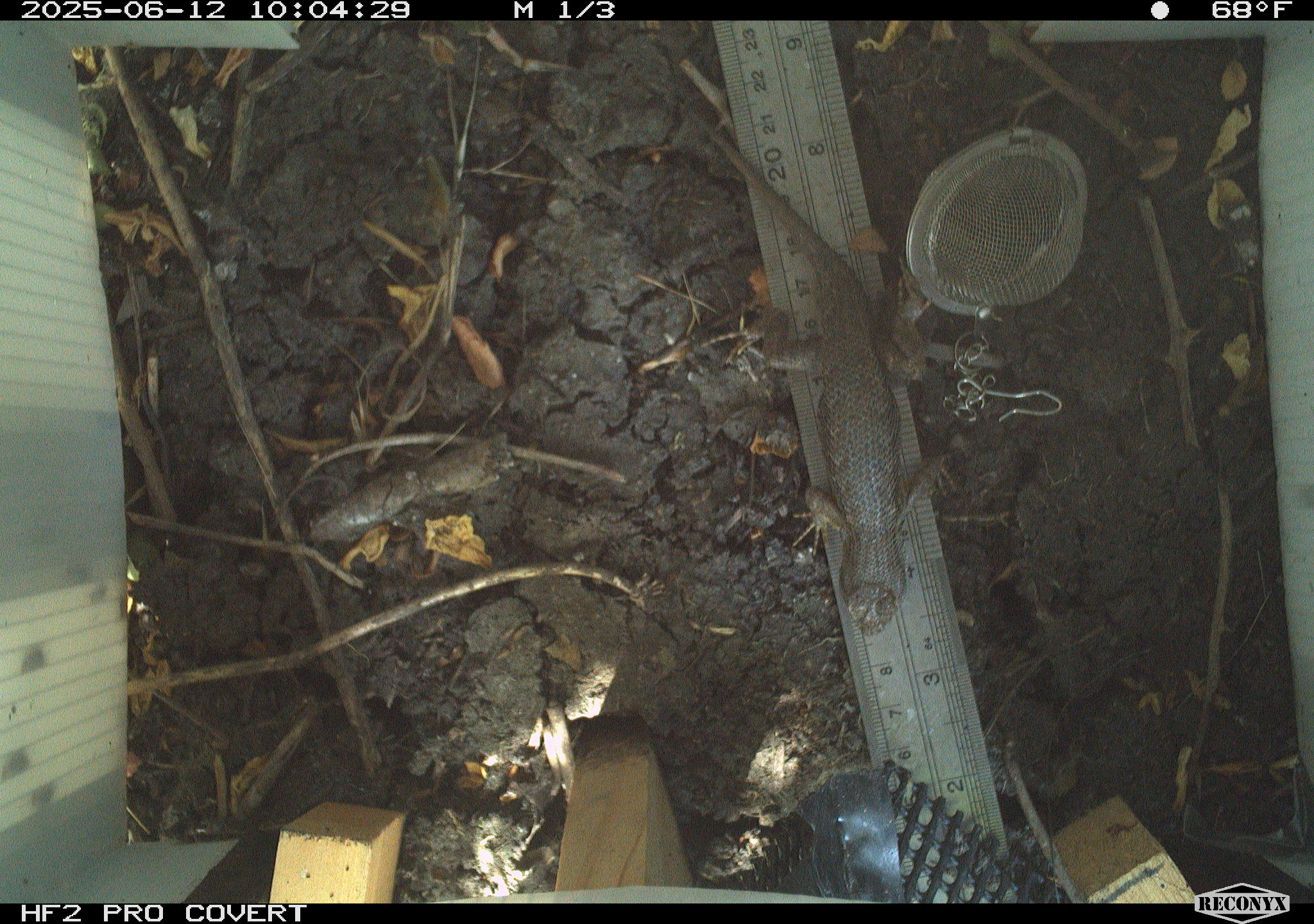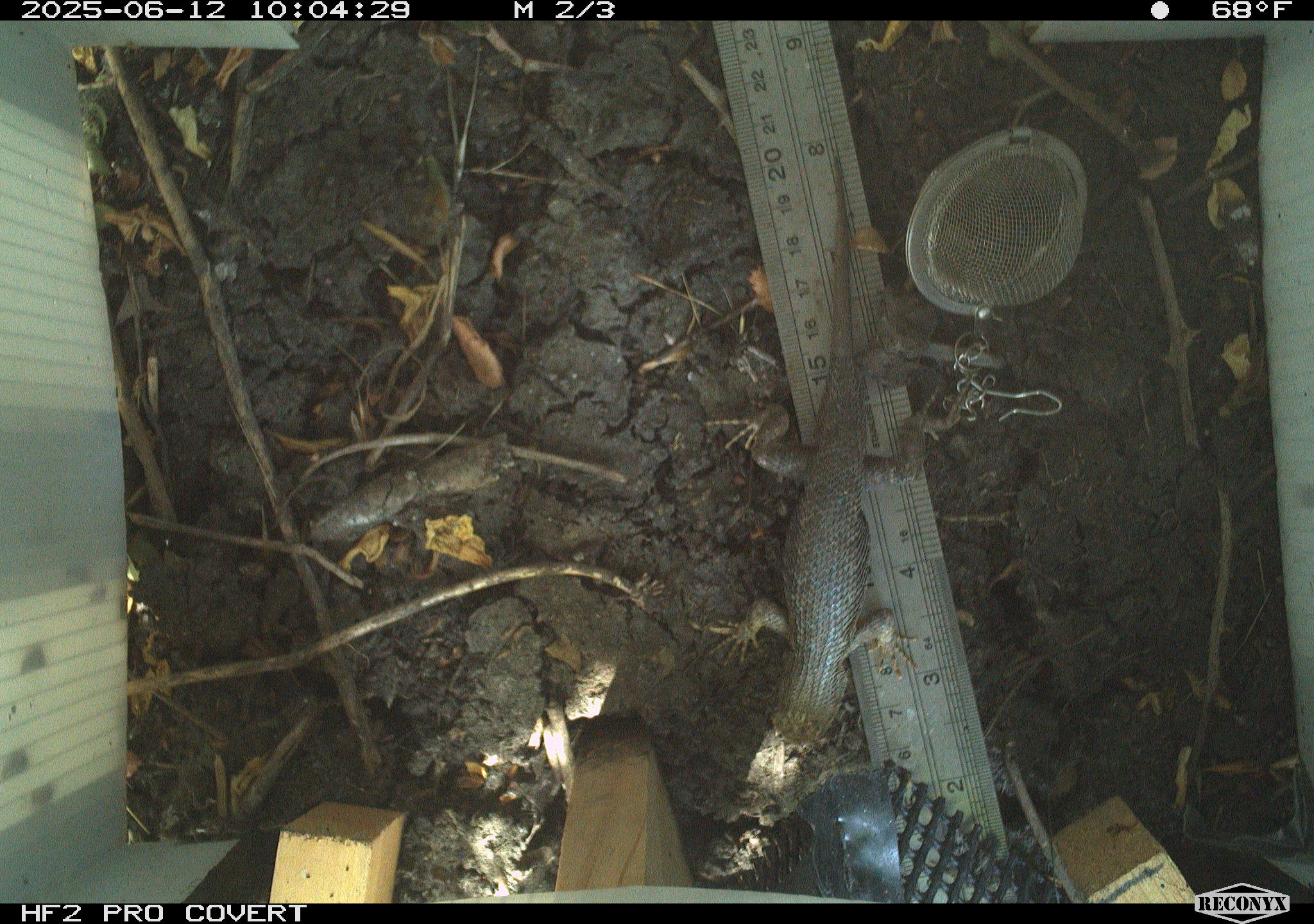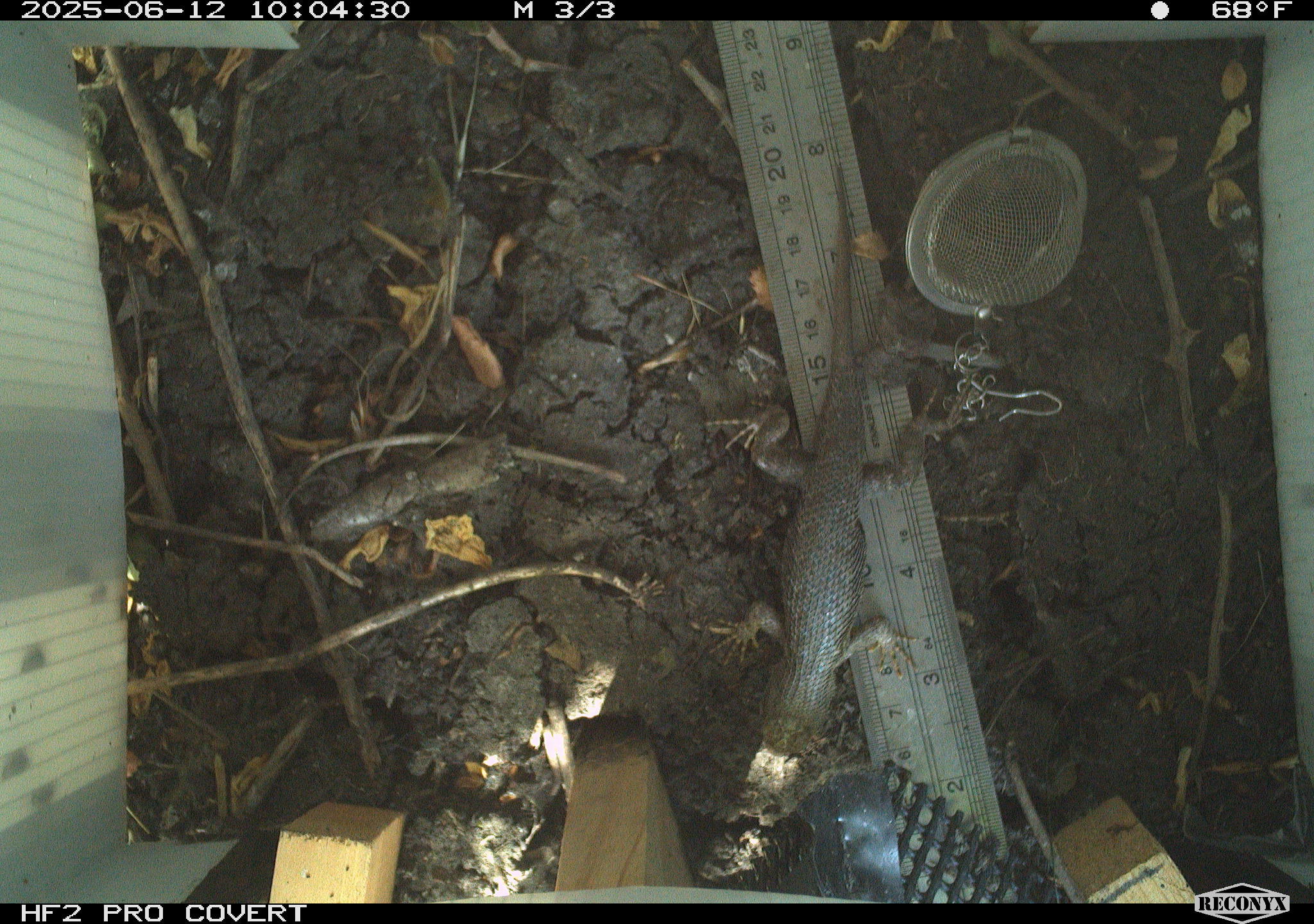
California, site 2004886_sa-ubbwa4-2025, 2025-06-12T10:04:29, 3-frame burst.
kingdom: Animalia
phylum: Chordata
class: Reptilia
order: Squamata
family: Phrynosomatidae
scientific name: Phrynosomatidae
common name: north american spiny lizards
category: sceloporus/uta species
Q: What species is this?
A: Sceloporus/uta species (north american spiny lizards) (Phrynosomatidae).